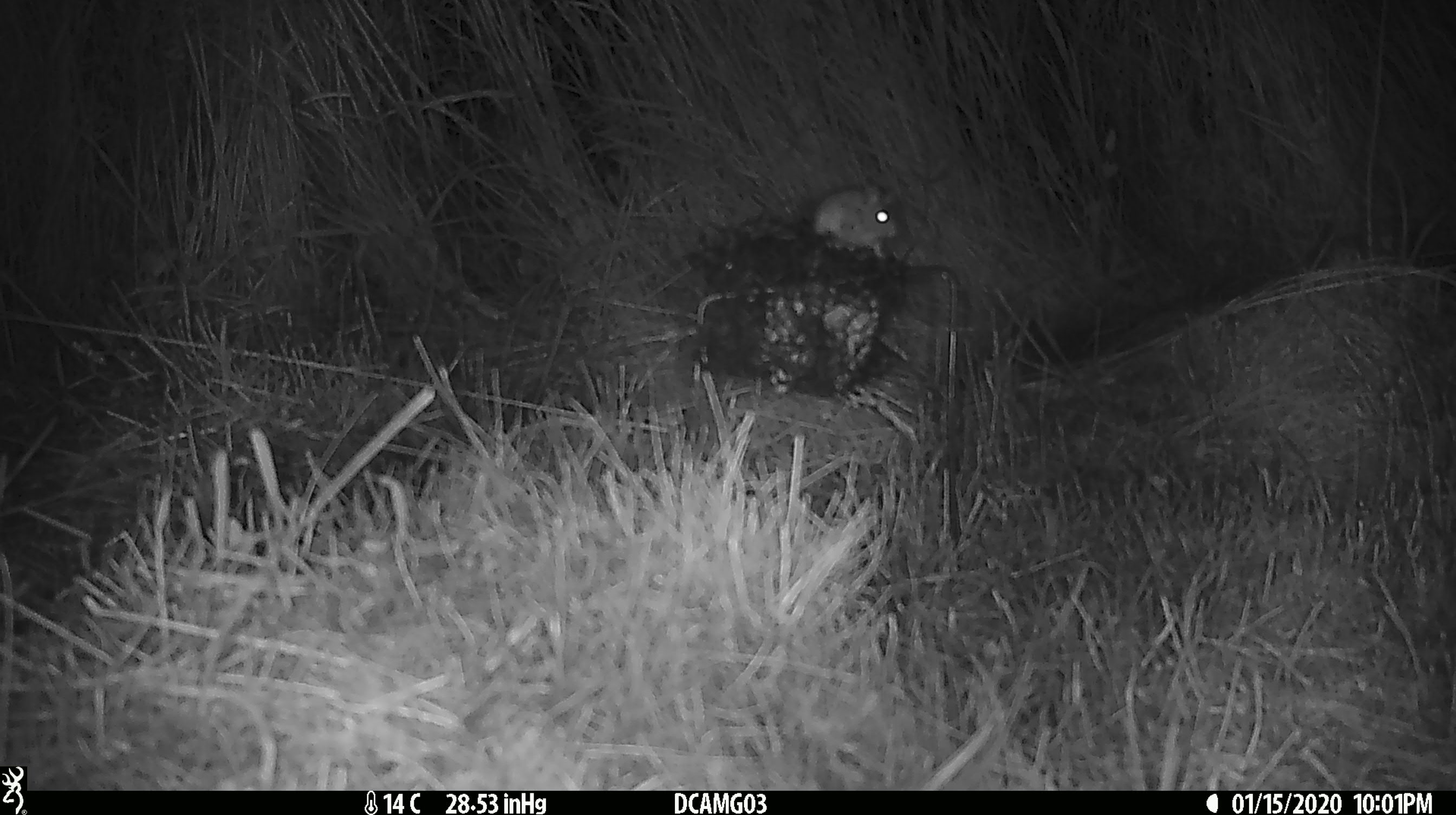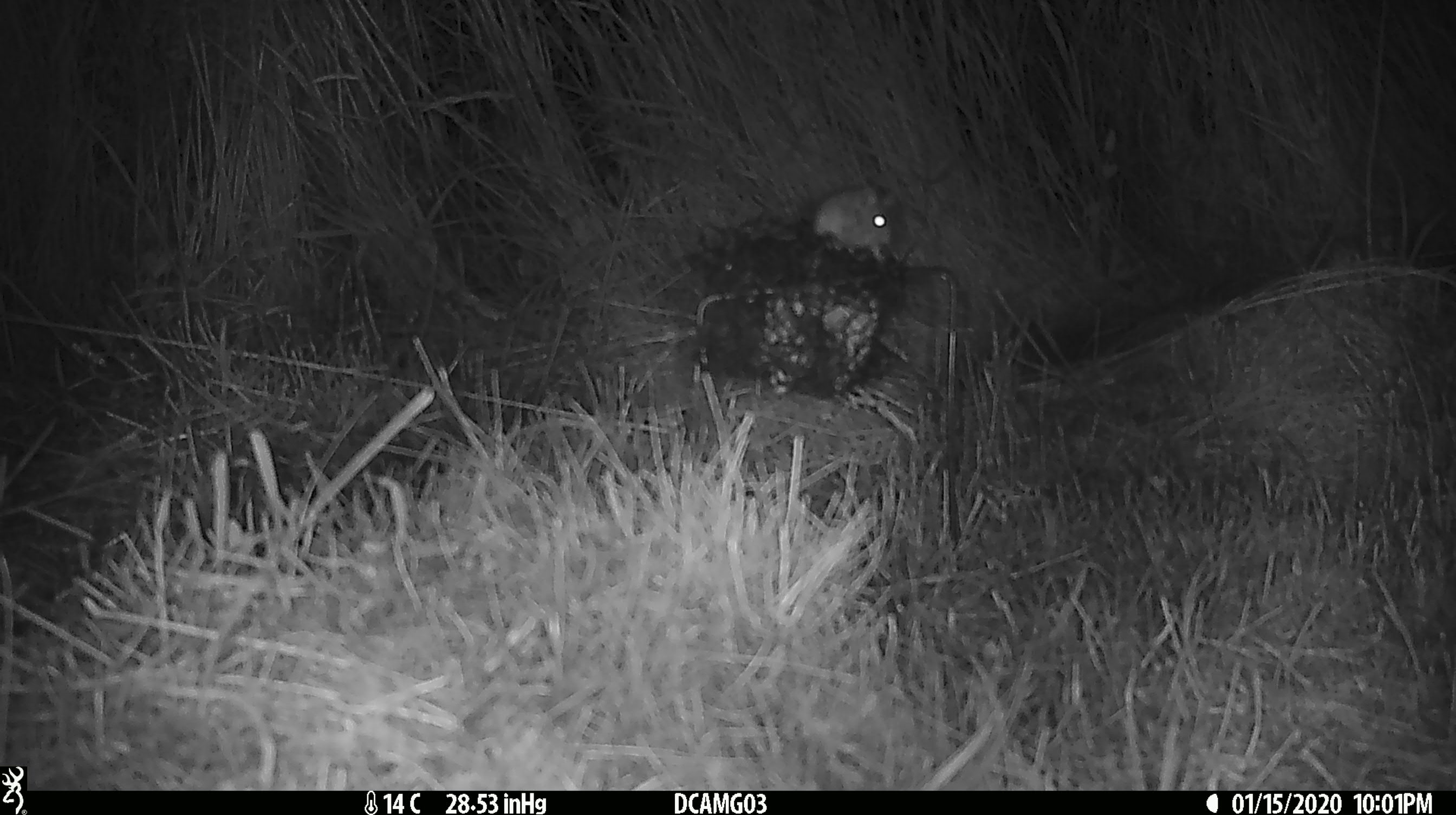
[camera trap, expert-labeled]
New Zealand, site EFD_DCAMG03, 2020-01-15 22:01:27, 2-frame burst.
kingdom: Animalia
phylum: Chordata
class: Mammalia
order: Rodentia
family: Muridae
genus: Mus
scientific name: Mus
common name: mouse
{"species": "mouse (Mus)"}